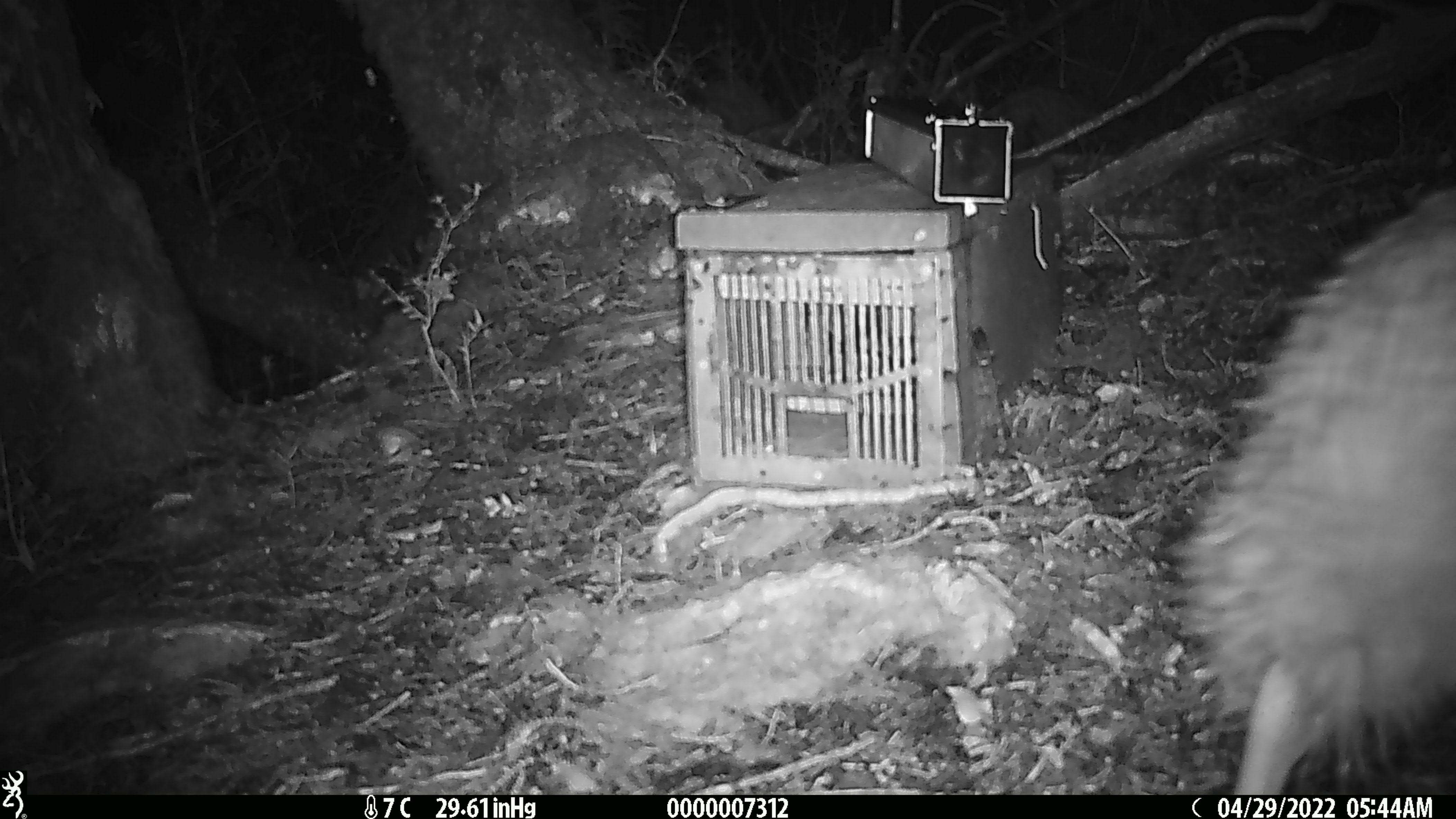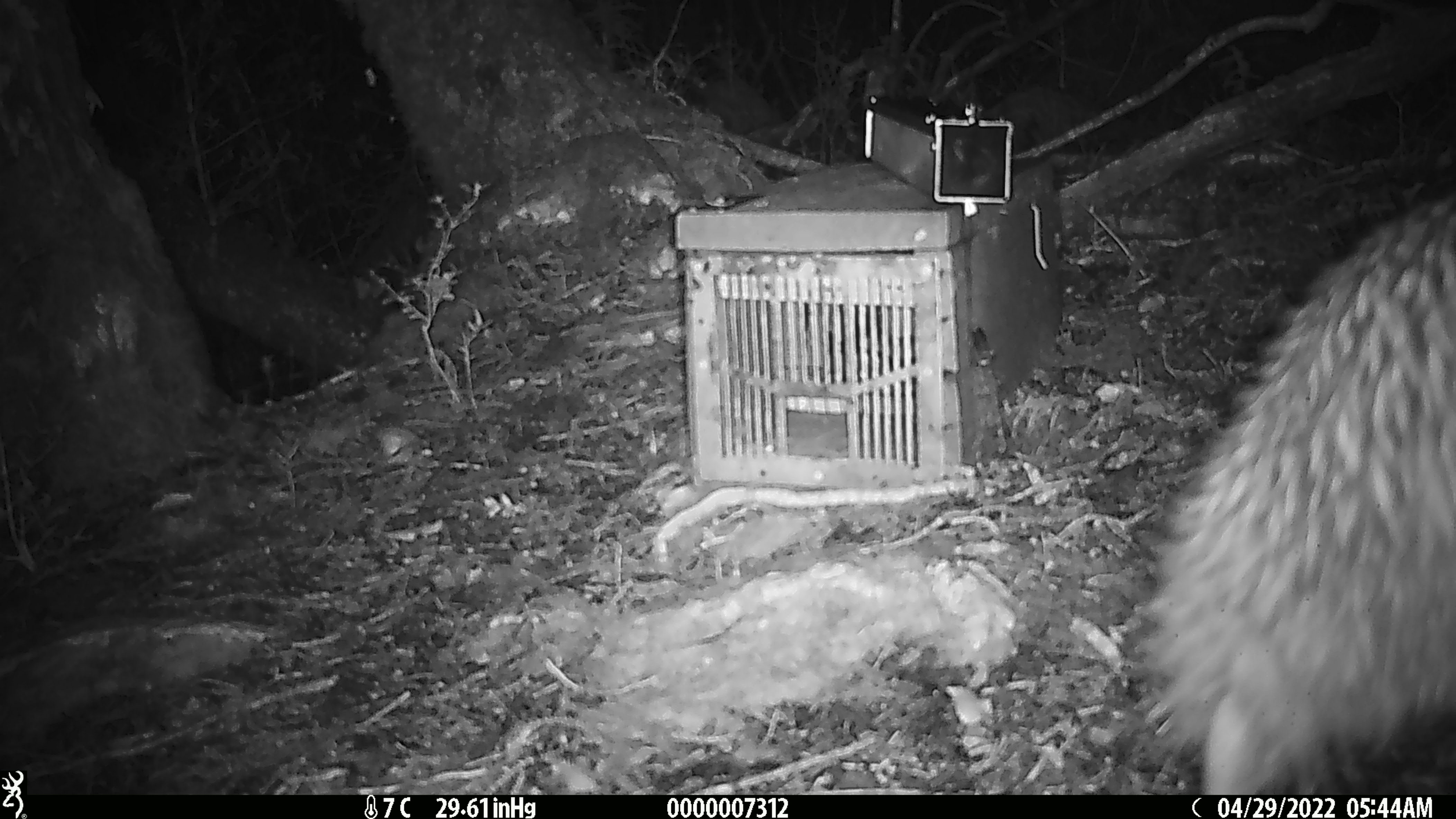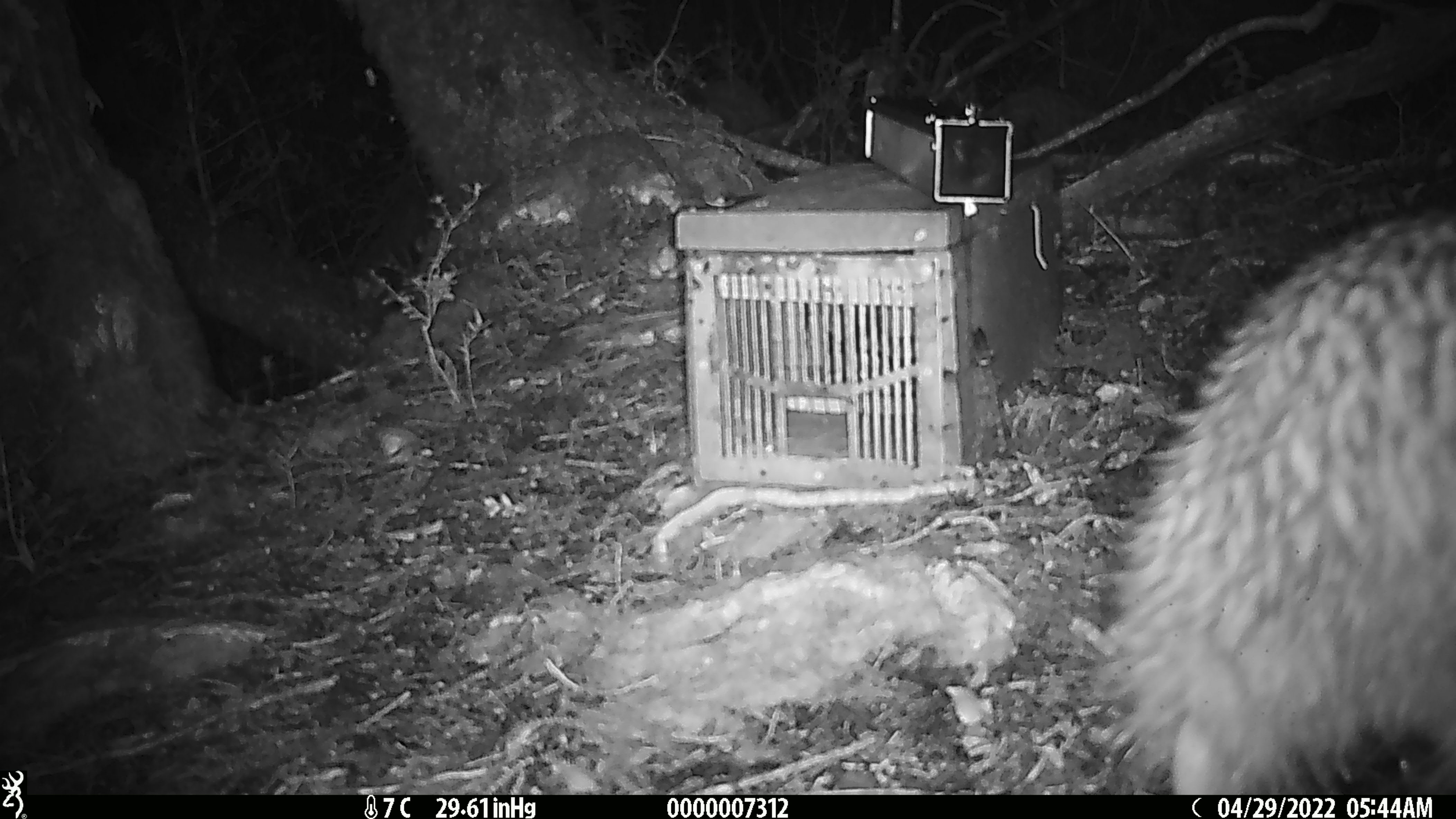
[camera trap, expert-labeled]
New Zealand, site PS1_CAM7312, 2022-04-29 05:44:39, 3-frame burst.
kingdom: Animalia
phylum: Chordata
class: Aves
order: Apterygiformes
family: Apterygidae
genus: Apteryx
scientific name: Apteryx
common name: kiwi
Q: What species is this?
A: Kiwi (Apteryx).